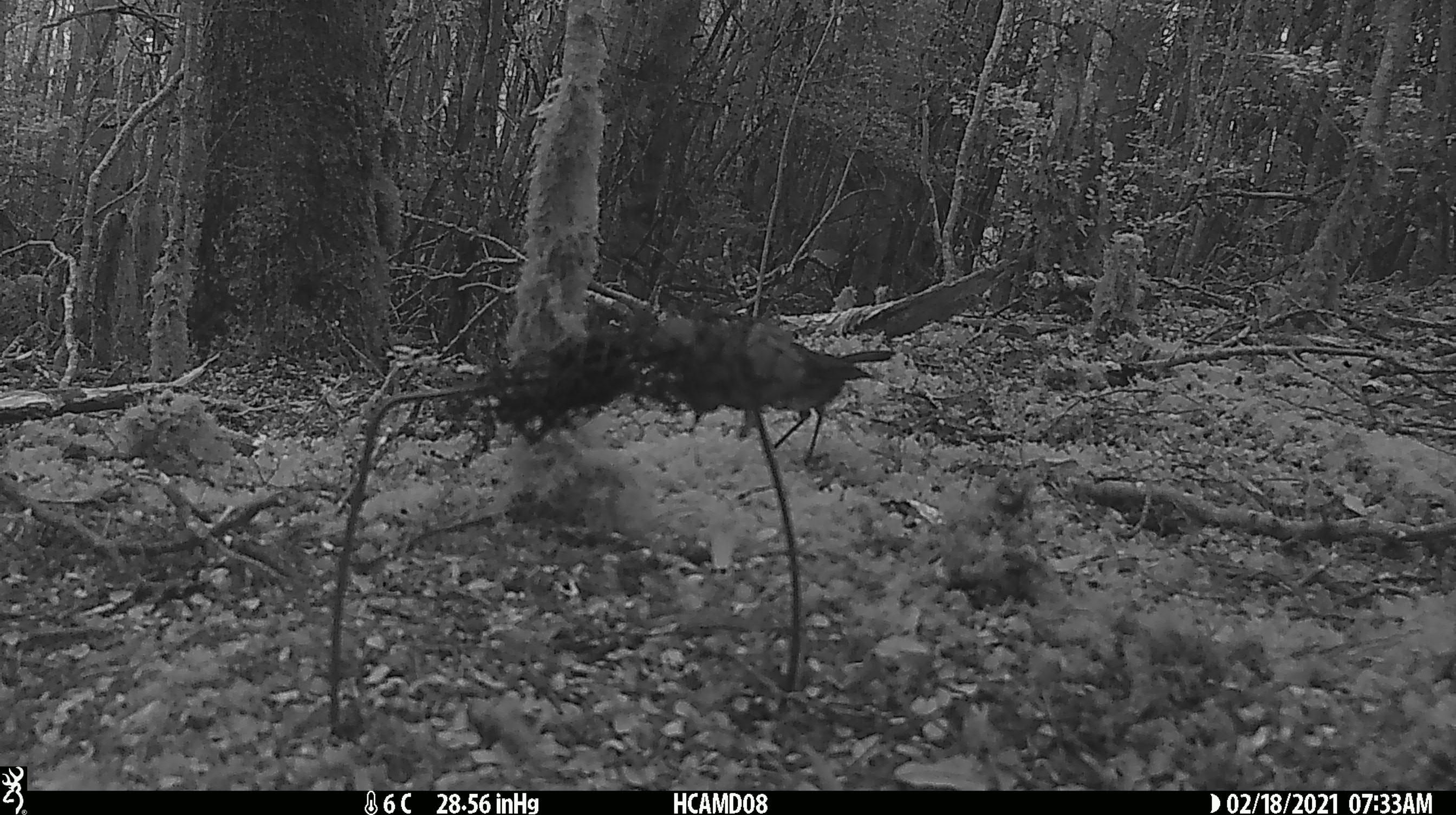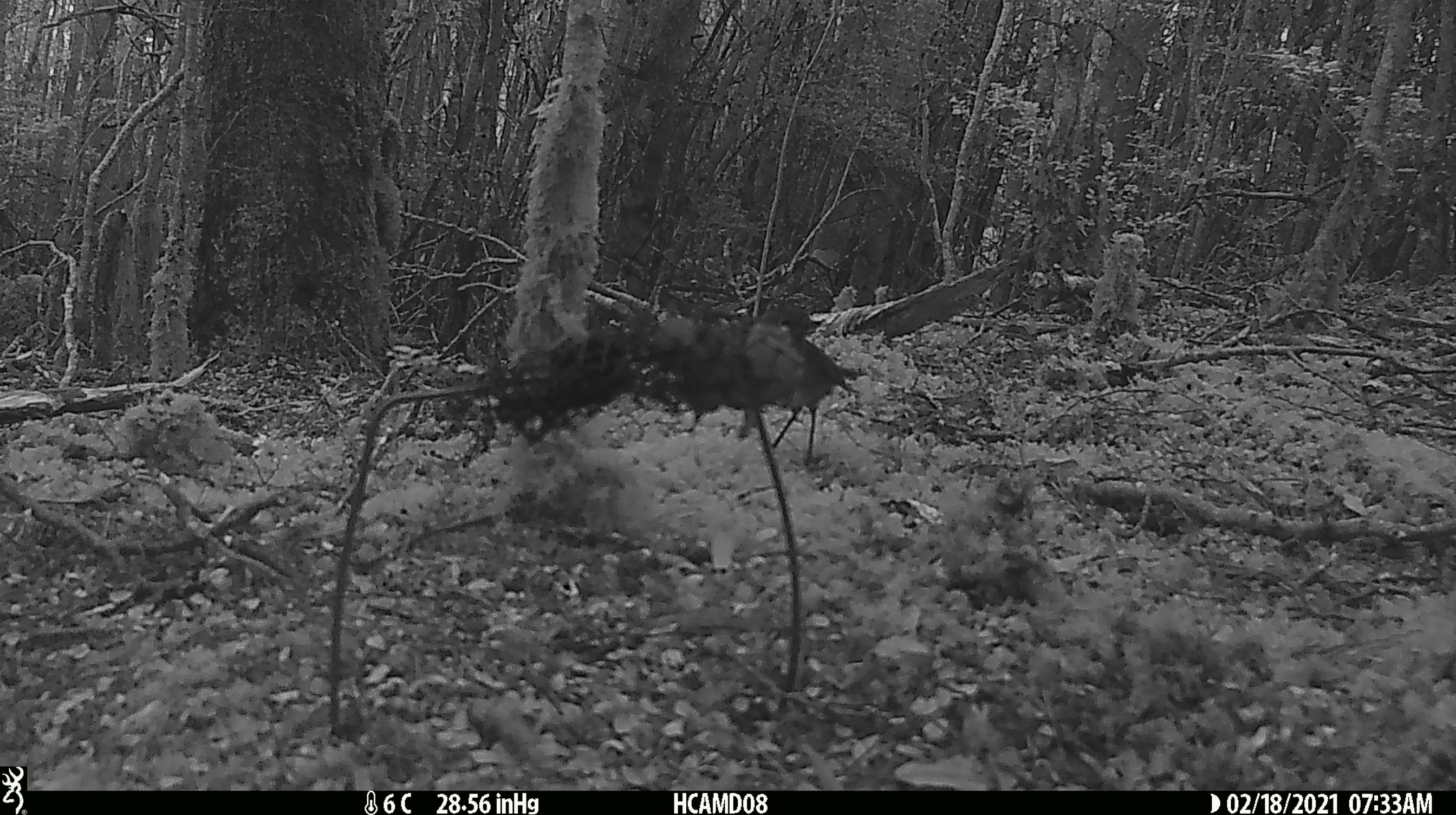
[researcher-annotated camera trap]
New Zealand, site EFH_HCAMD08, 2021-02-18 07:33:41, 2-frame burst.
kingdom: Animalia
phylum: Chordata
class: Aves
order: Passeriformes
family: Petroicidae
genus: Petroica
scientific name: Petroica australis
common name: new zealand robin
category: robin